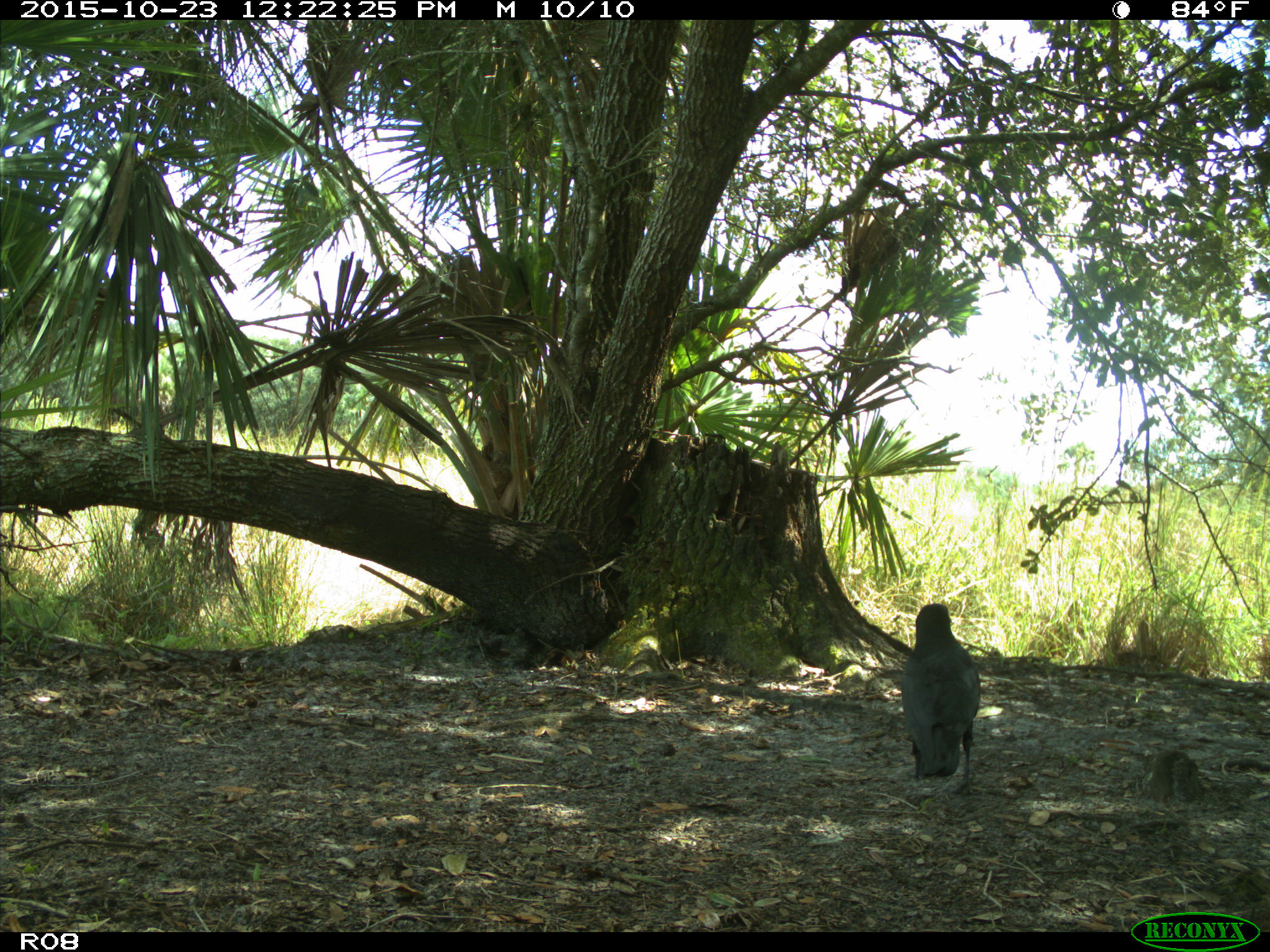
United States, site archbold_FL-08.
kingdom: Animalia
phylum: Chordata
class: Aves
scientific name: Aves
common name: birds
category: unidentified bird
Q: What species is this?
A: Unidentified bird (birds) (Aves).